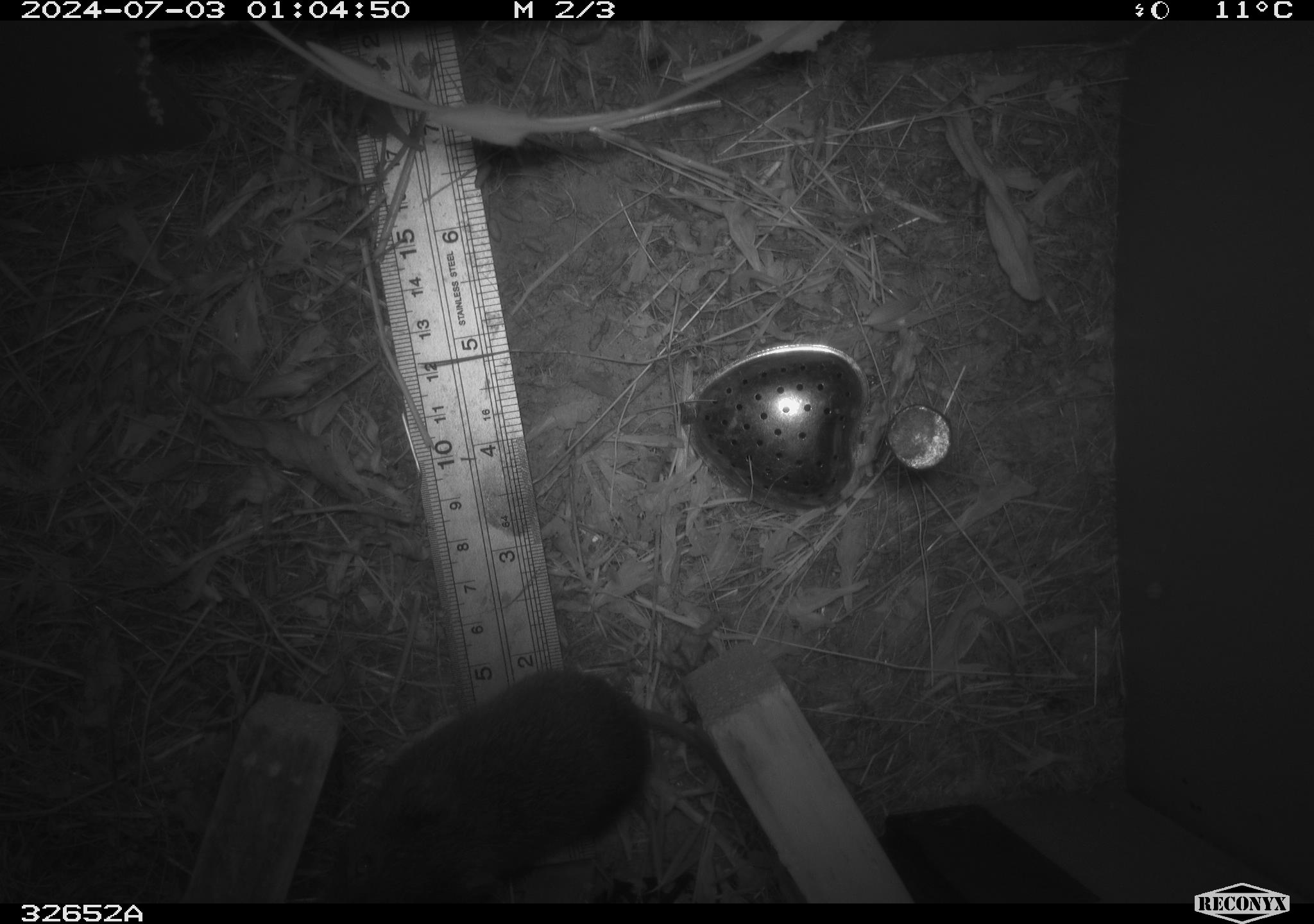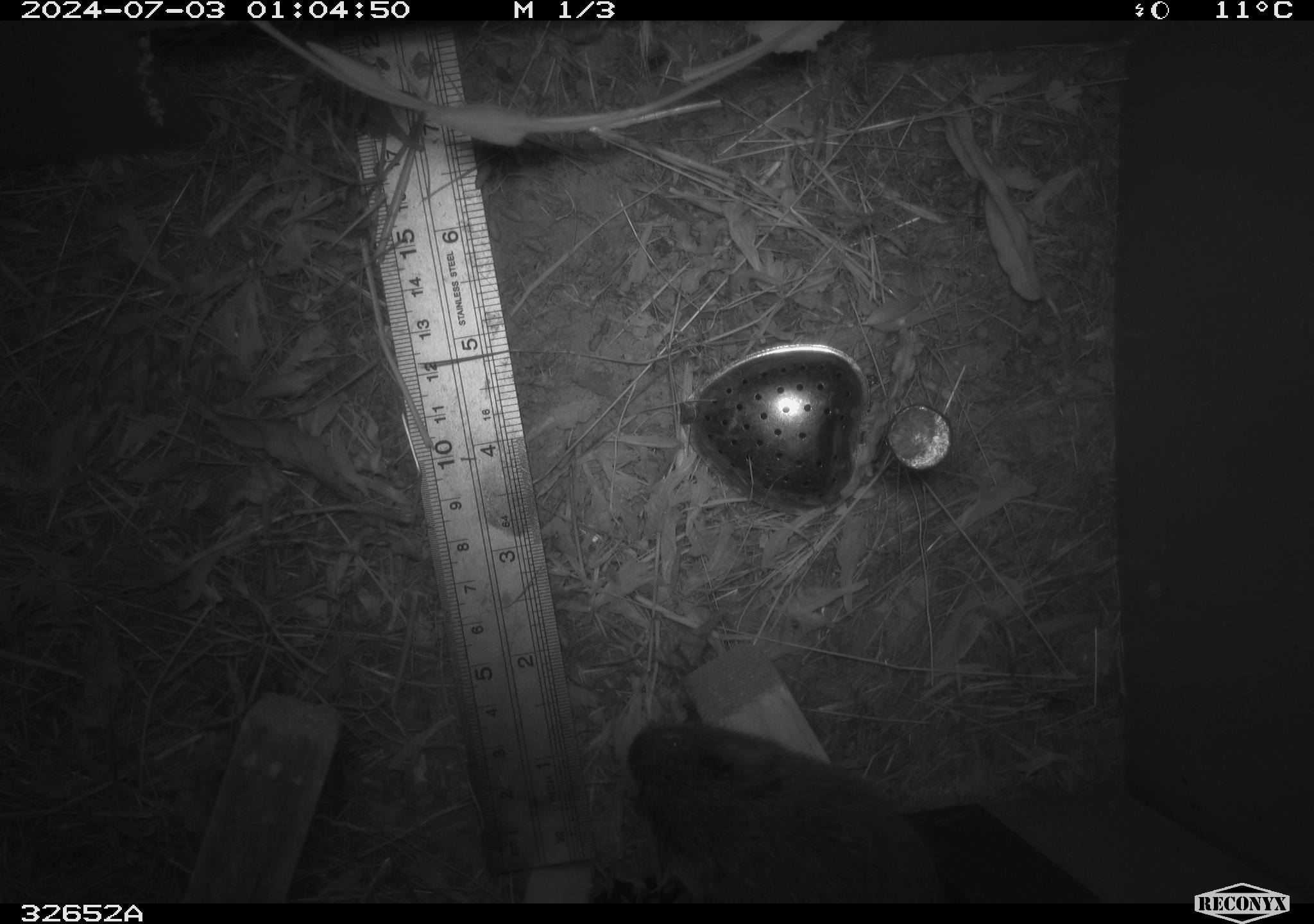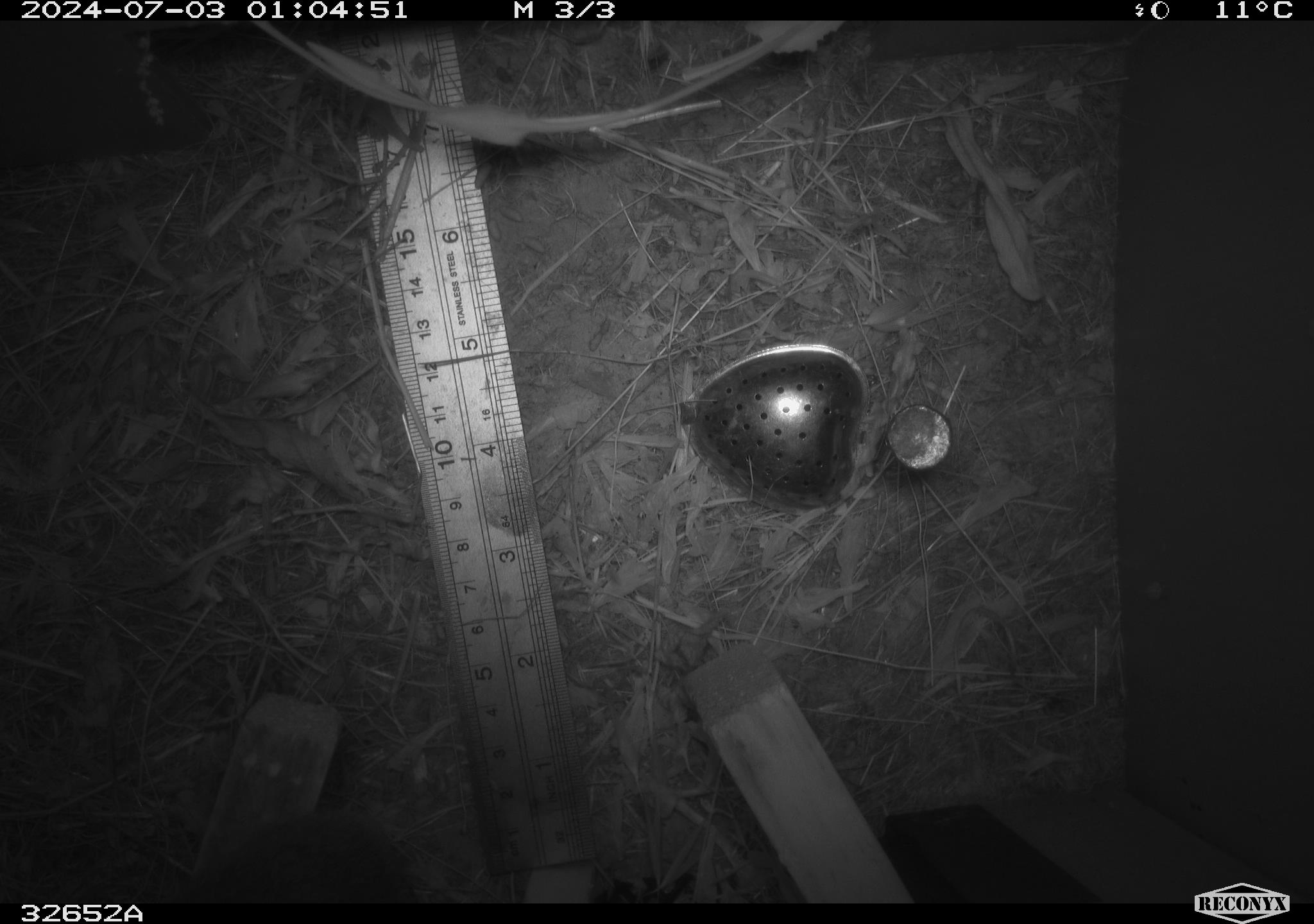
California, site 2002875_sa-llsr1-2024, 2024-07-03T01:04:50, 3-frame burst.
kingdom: Animalia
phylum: Chordata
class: Mammalia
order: Rodentia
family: Cricetidae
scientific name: Arvicolinae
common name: voles, lemmings, and muskrats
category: arvicolinae subfamily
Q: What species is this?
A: Arvicolinae subfamily (voles, lemmings, and muskrats) (Arvicolinae).